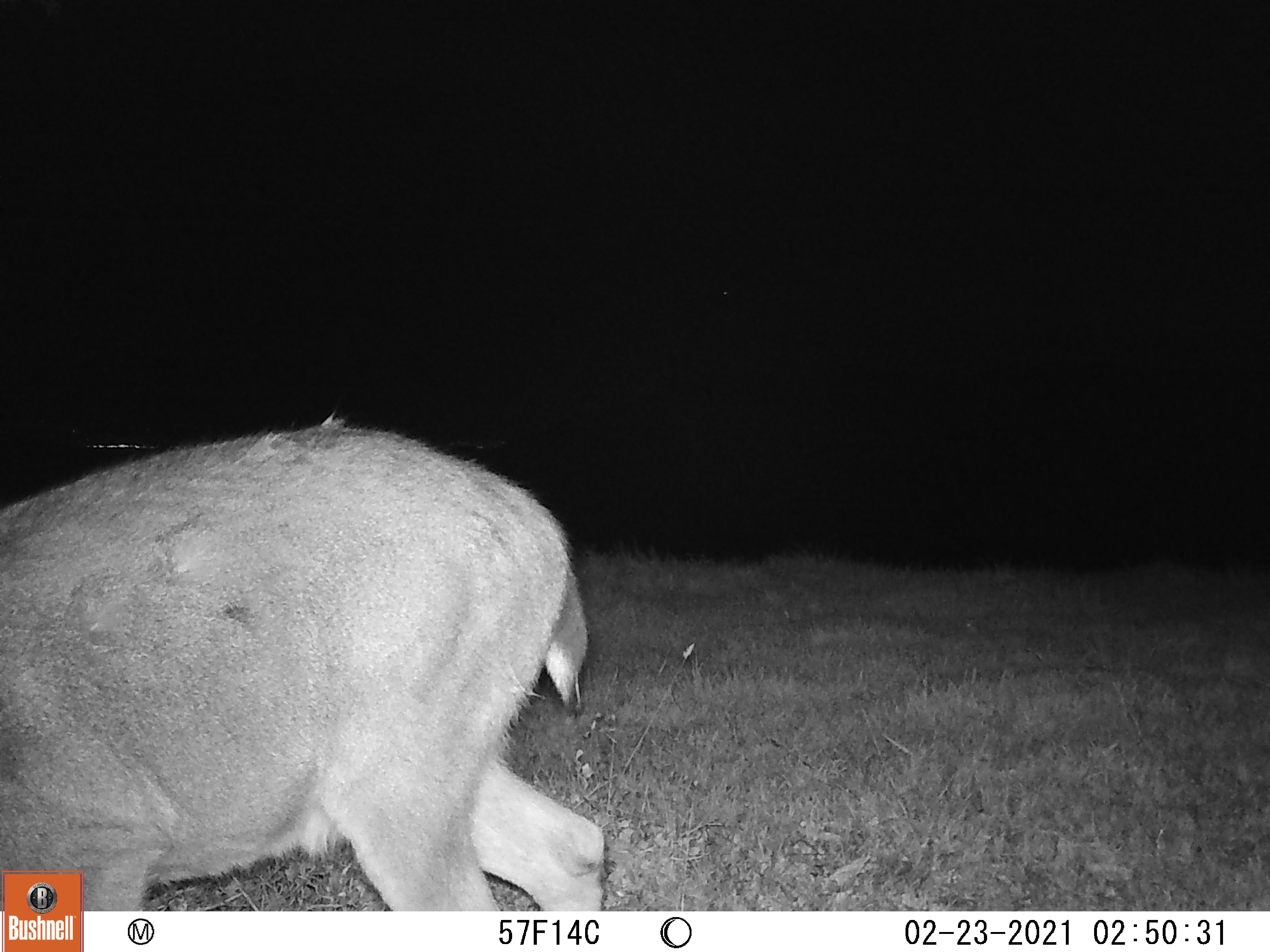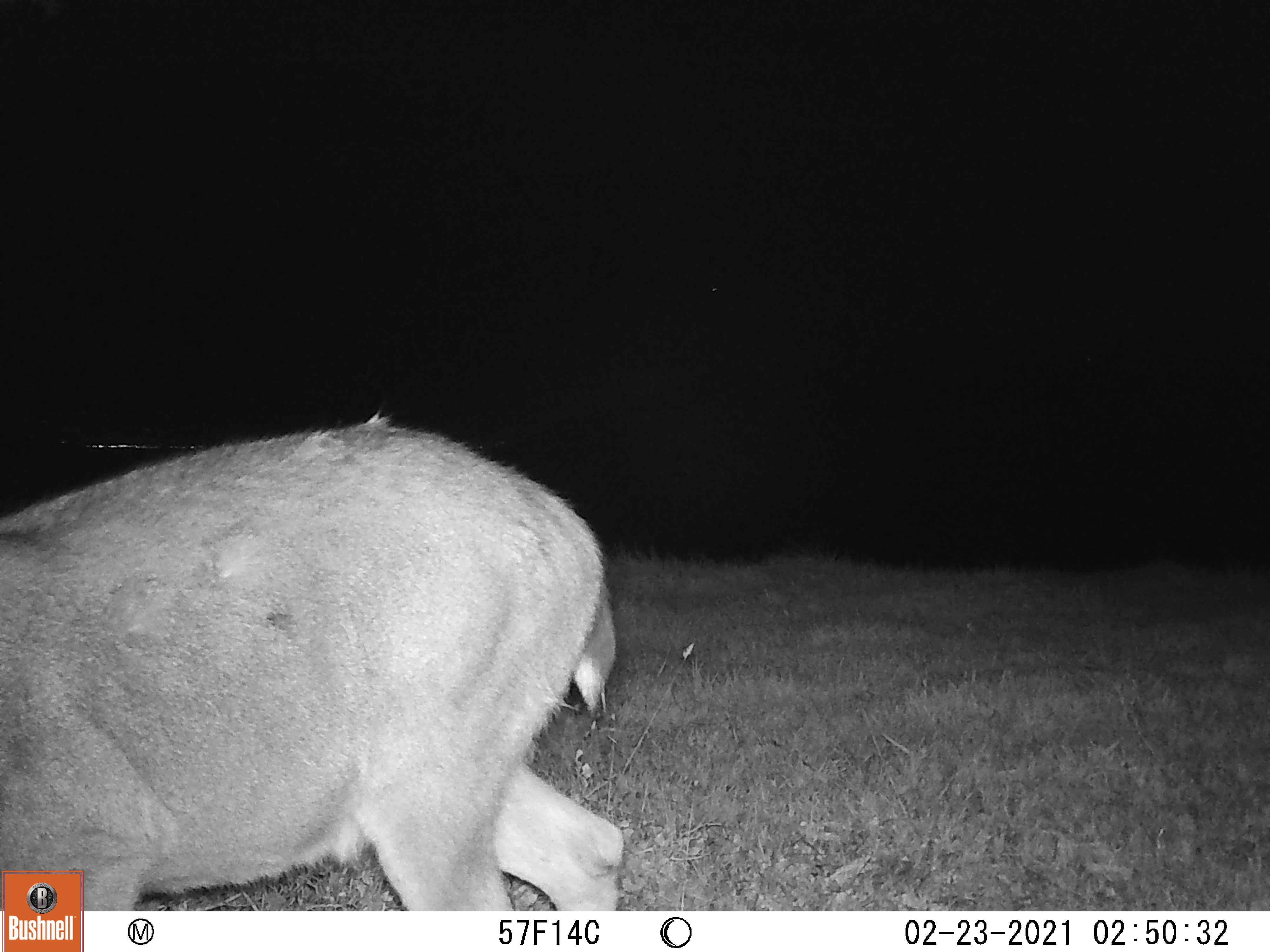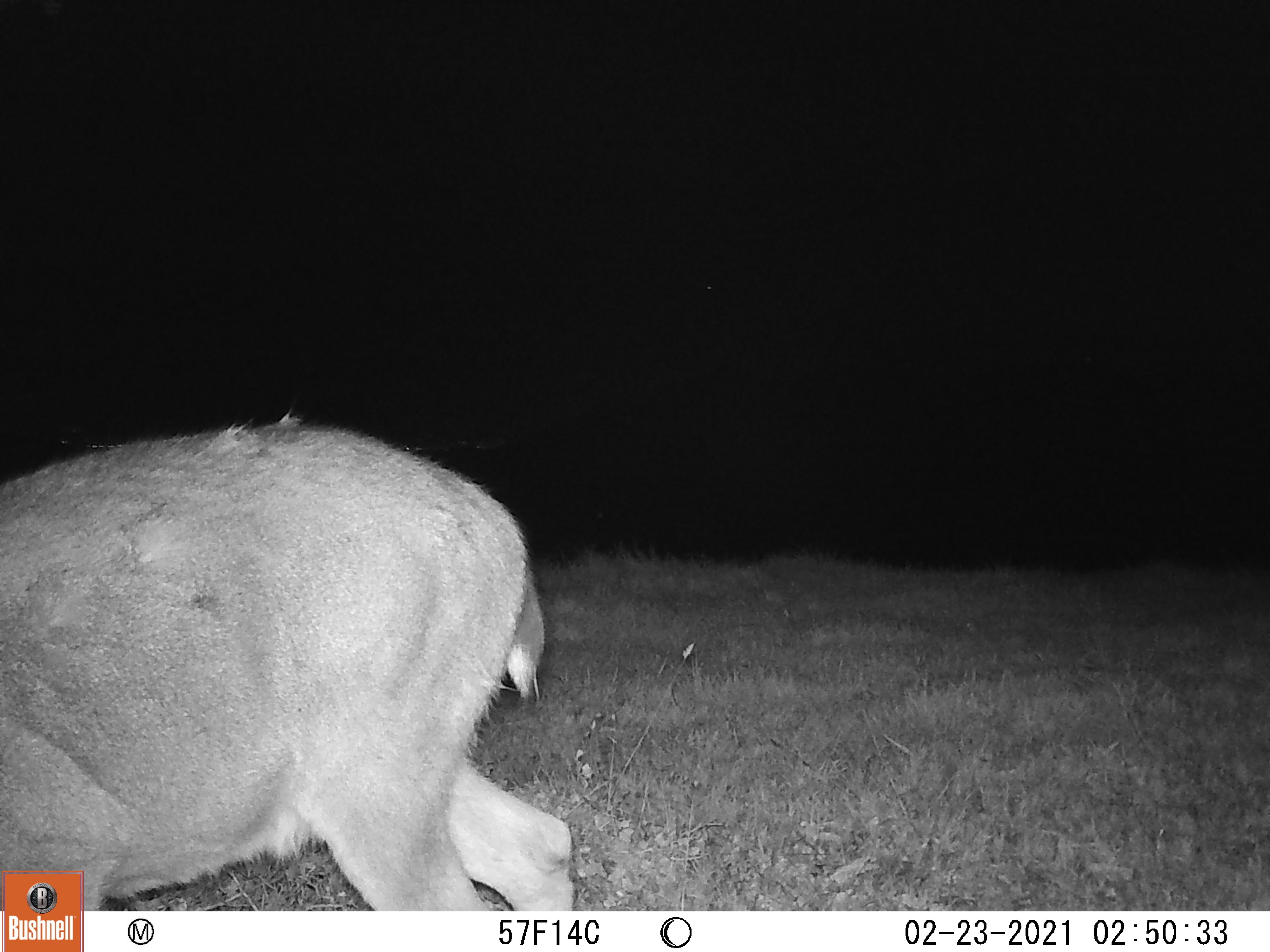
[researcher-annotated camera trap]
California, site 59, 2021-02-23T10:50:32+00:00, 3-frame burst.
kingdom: Animalia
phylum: Chordata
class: Mammalia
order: Artiodactyla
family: Cervidae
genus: Odocoileus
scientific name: Odocoileus hemionus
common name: mule deer